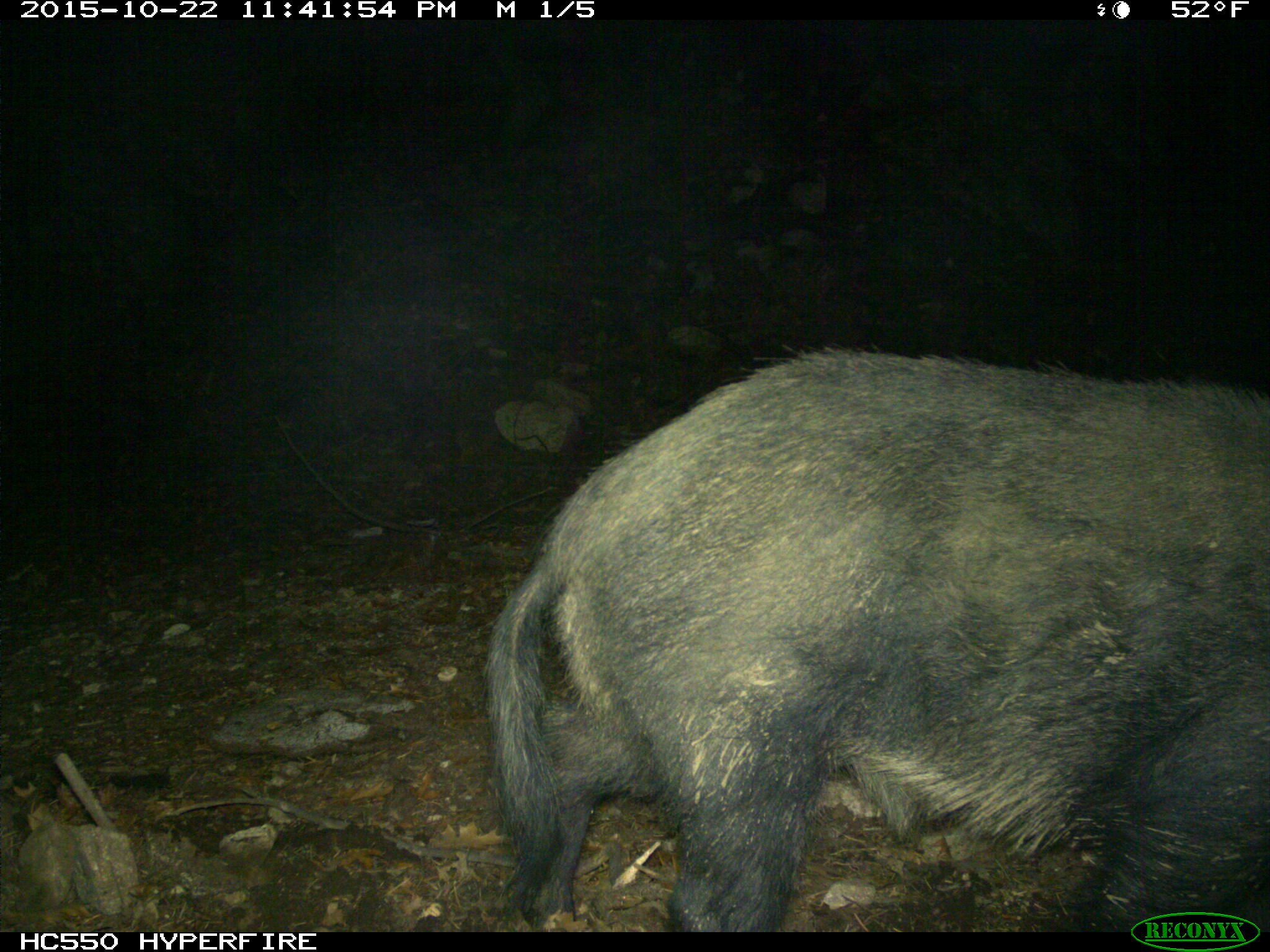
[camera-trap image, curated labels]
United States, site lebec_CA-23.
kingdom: Animalia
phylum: Chordata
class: Mammalia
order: Artiodactyla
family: Suidae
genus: Sus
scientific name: Sus scrofa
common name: wild boar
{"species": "Sus scrofa (wild boar)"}